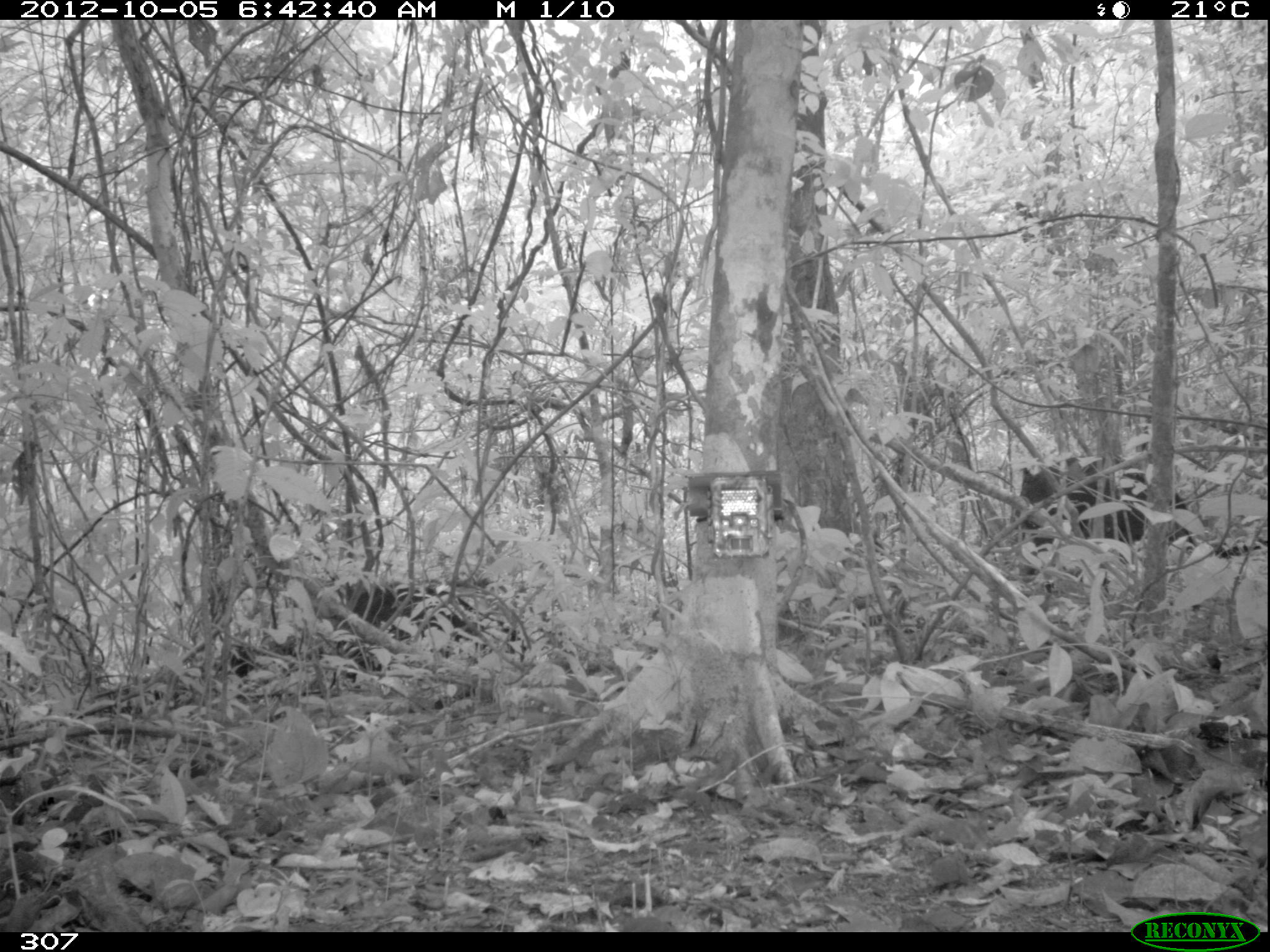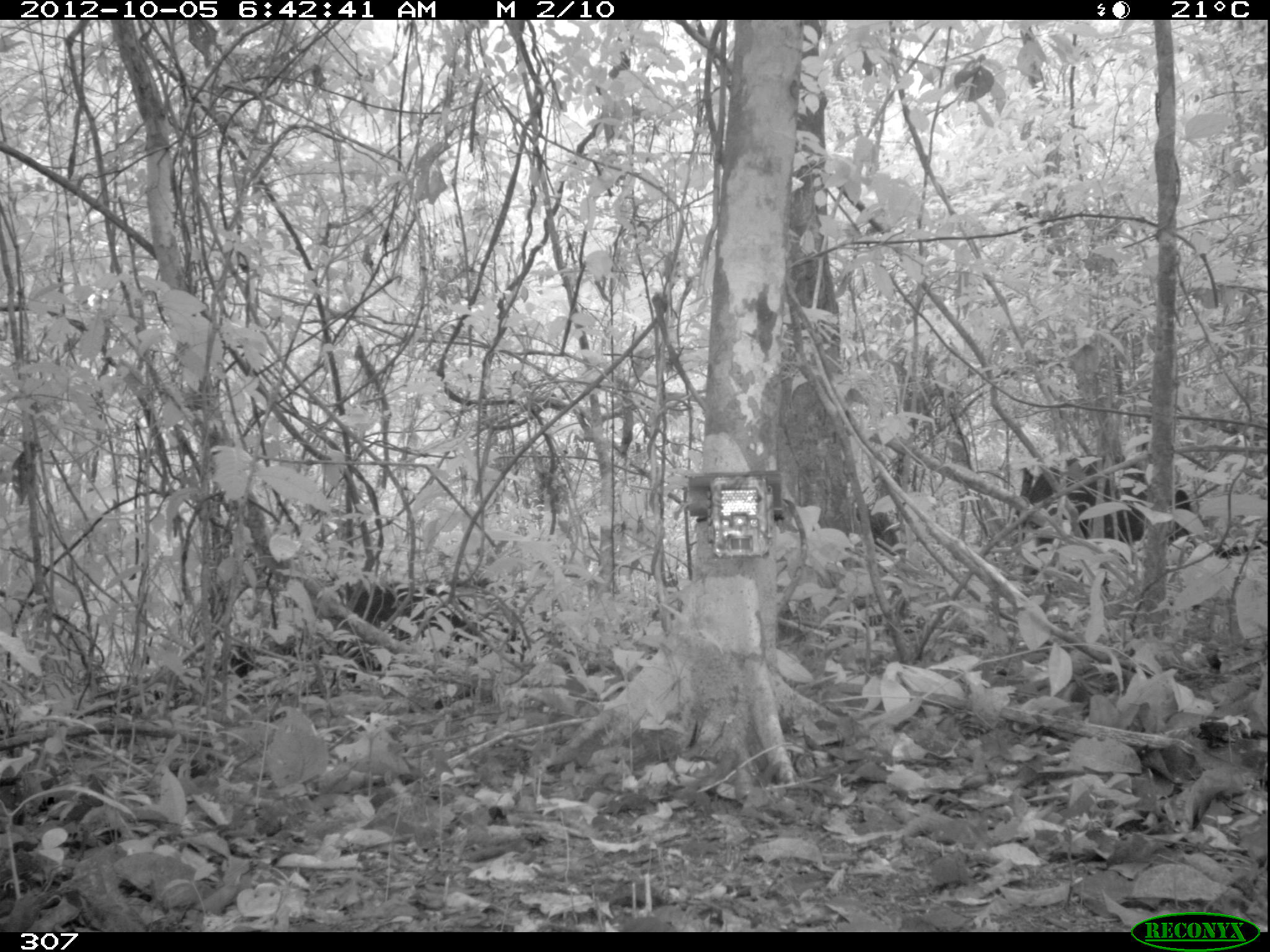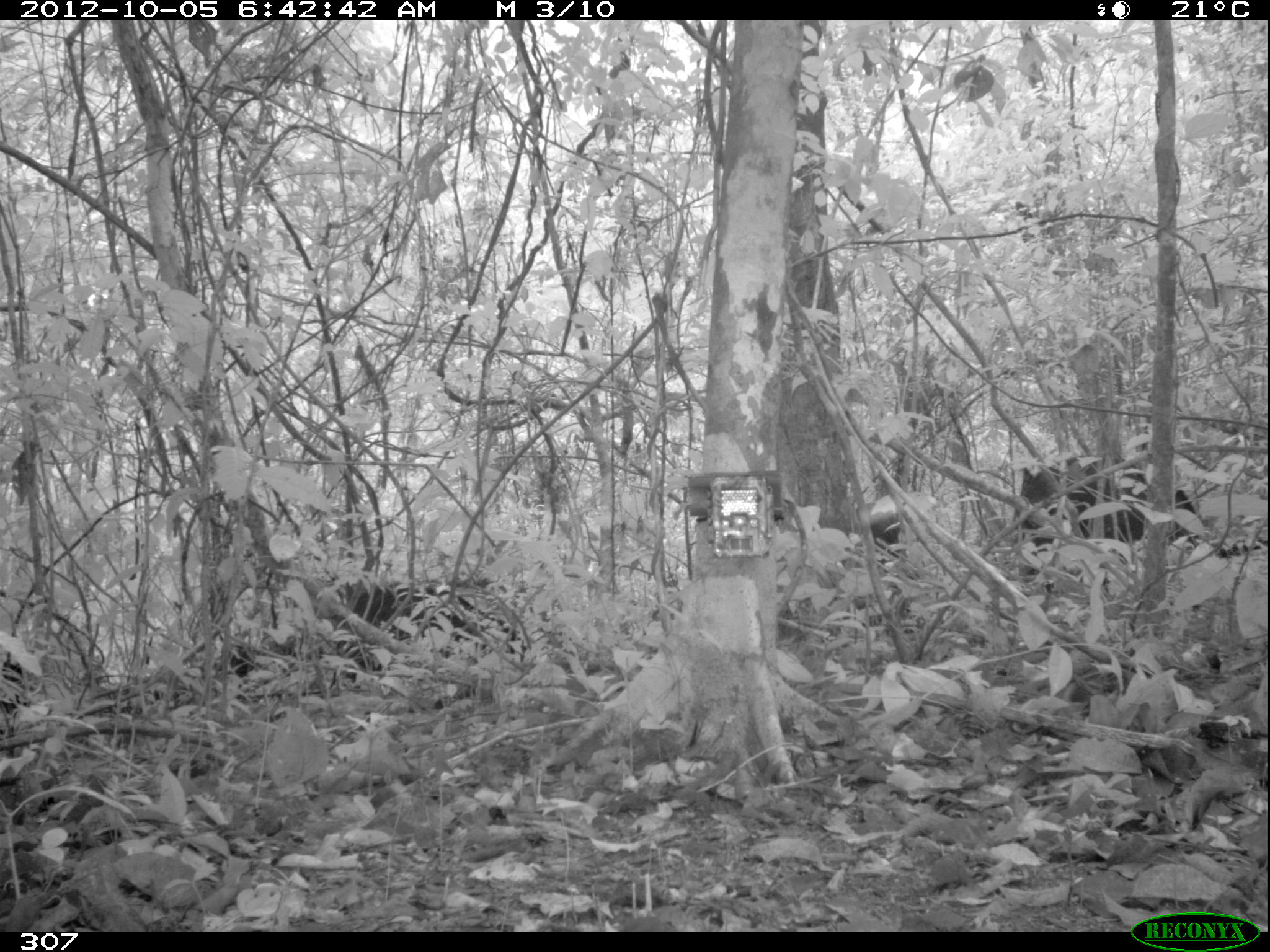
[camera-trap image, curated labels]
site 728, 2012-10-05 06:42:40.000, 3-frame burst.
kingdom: Animalia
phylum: Chordata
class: Mammalia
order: Artiodactyla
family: Tayassuidae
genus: Tayassu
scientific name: Tayassu pecari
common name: white-lipped peccary